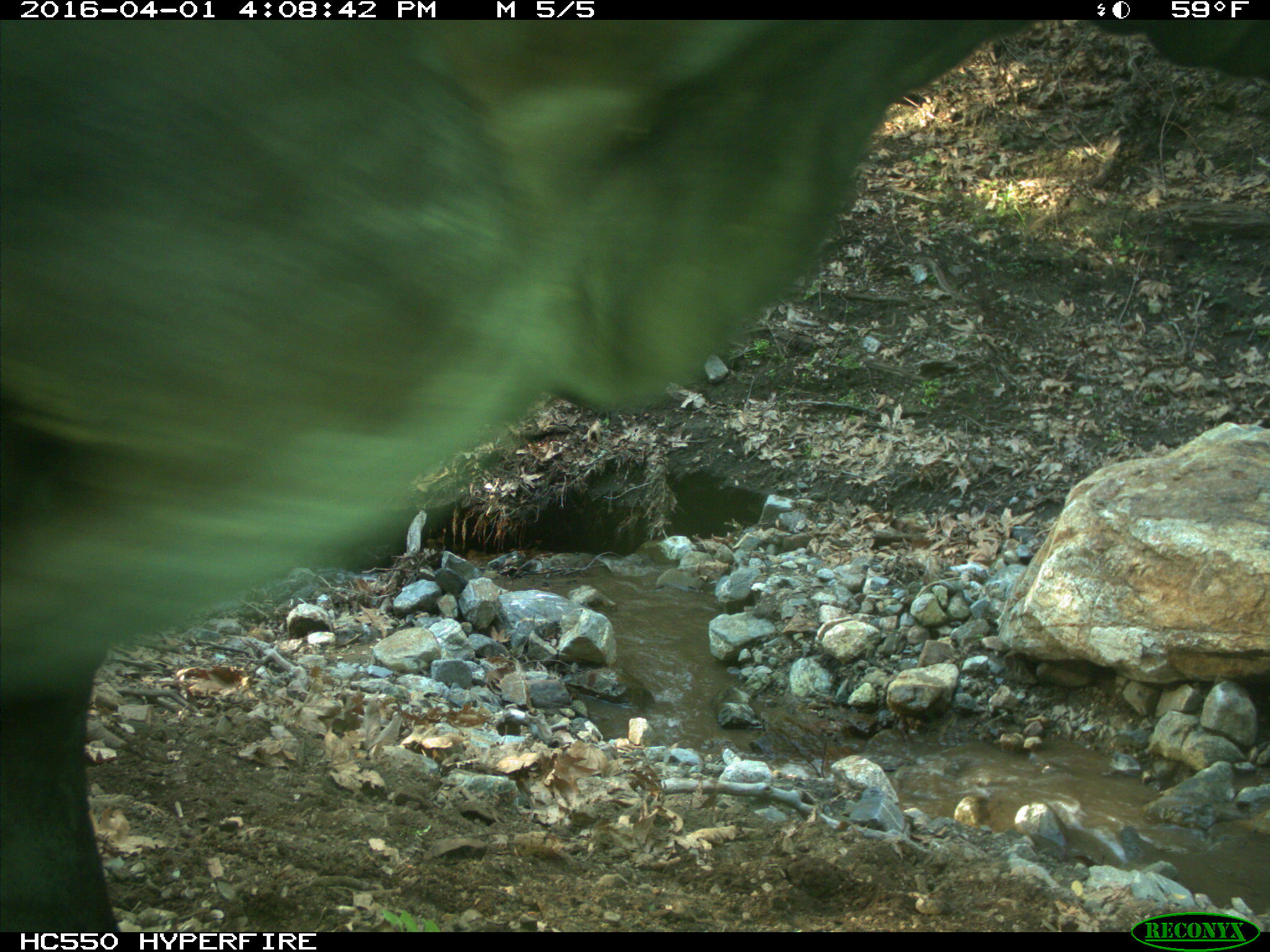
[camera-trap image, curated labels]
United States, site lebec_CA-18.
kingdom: Animalia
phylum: Chordata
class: Mammalia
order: Artiodactyla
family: Bovidae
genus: Bos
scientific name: Bos taurus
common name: domestic cow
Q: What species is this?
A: Bos taurus (domestic cow).